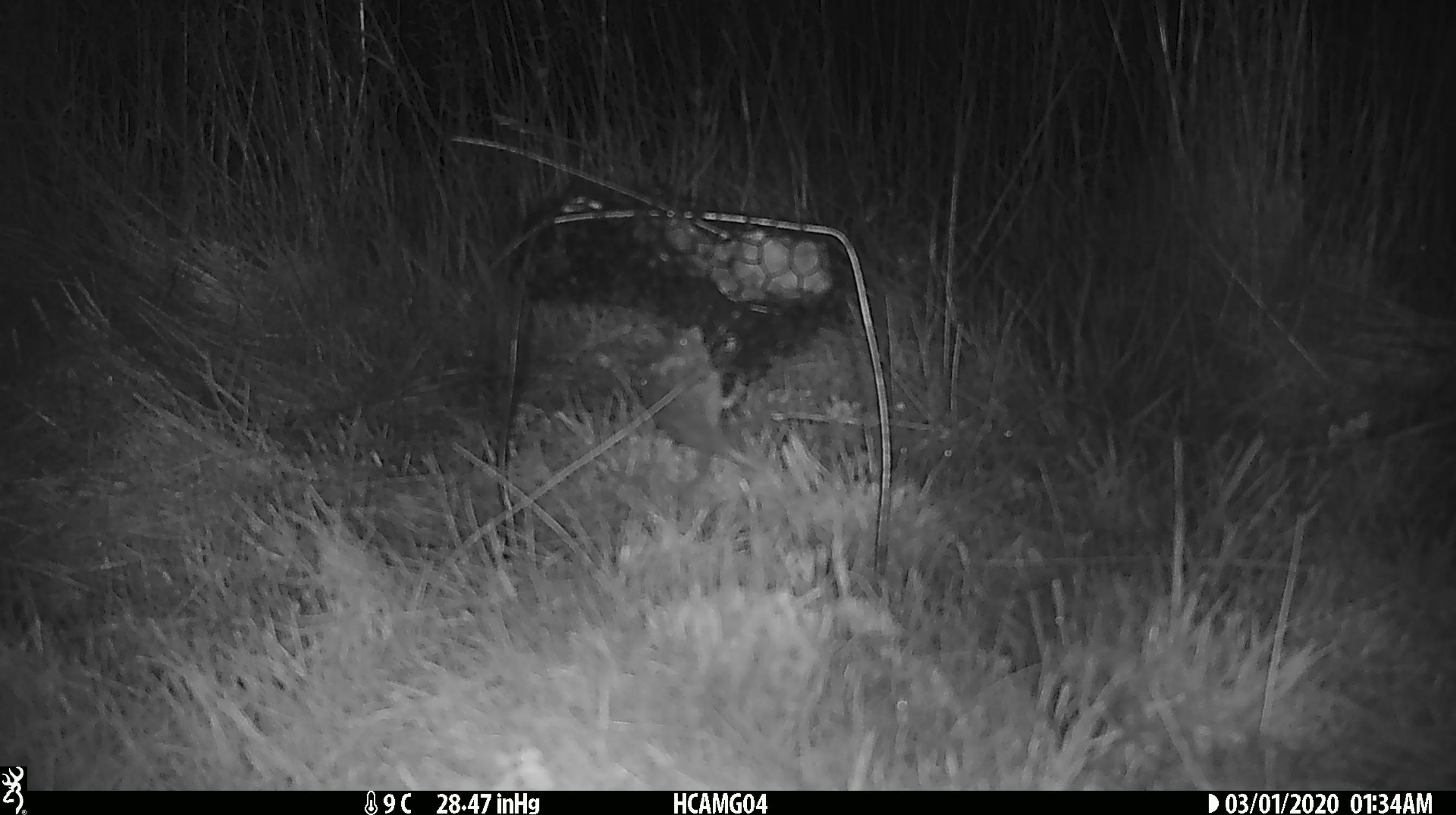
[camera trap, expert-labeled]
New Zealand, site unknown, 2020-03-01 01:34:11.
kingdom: Animalia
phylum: Chordata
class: Mammalia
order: Rodentia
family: Muridae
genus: Mus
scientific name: Mus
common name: mouse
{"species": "mouse (Mus)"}